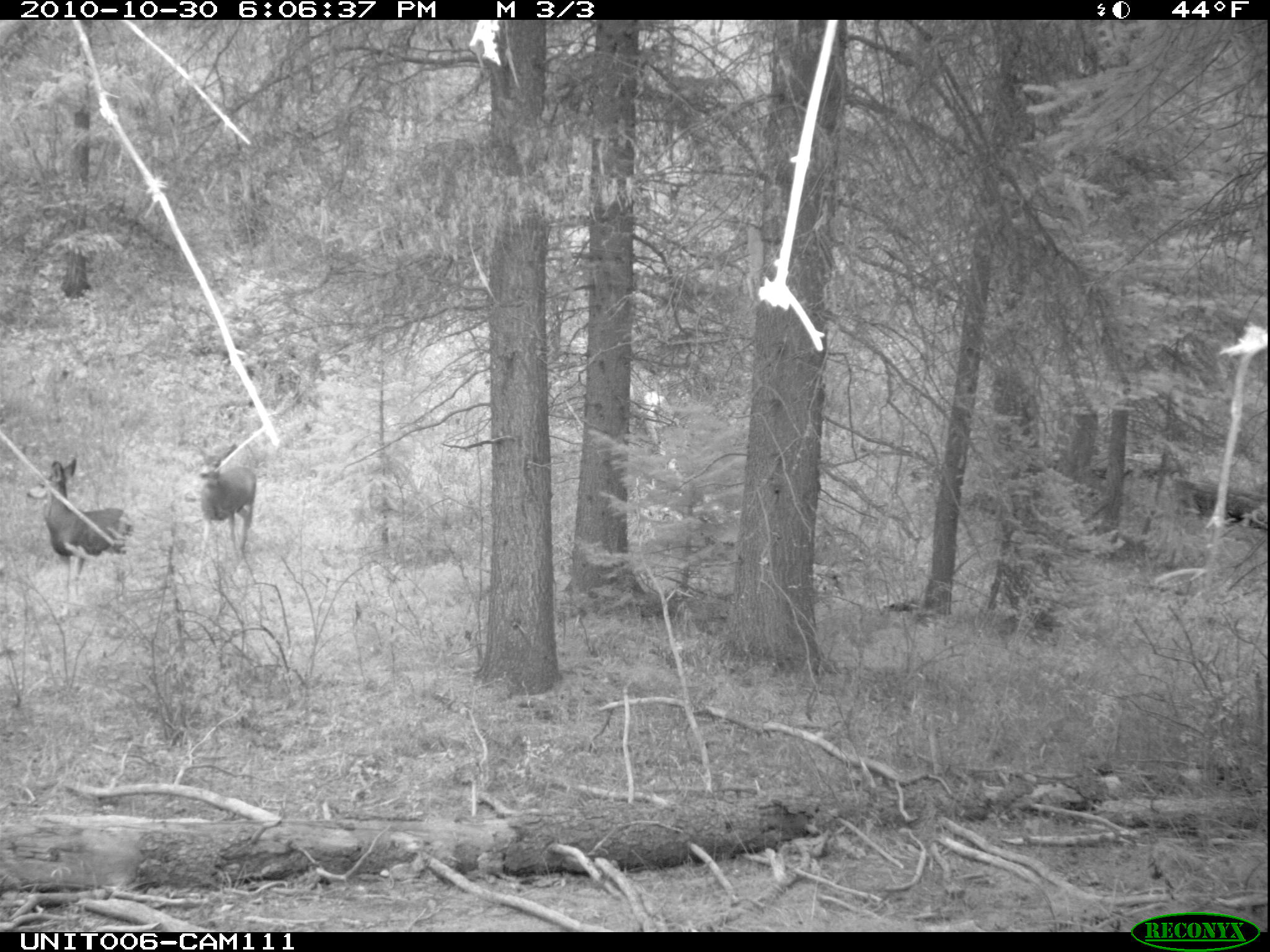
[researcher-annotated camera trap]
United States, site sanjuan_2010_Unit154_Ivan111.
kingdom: Animalia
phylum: Chordata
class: Mammalia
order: Artiodactyla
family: Cervidae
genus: Odocoileus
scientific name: Odocoileus hemionus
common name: mule deer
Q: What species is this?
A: Odocoileus hemionus (mule deer).